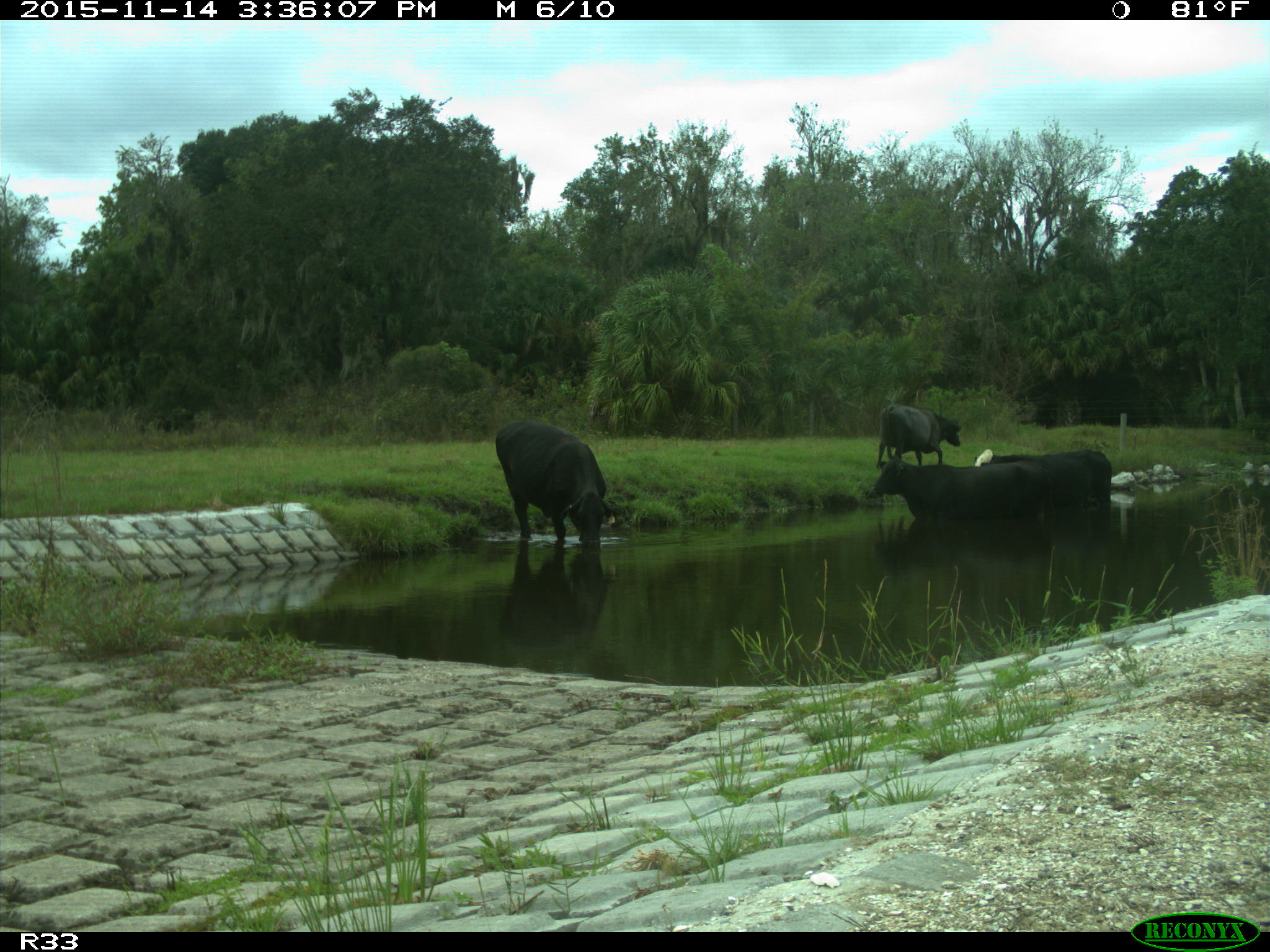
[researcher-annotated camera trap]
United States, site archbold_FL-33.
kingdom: Animalia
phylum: Chordata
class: Mammalia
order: Artiodactyla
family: Bovidae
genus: Bos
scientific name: Bos taurus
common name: domestic cow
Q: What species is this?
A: Bos taurus (domestic cow).